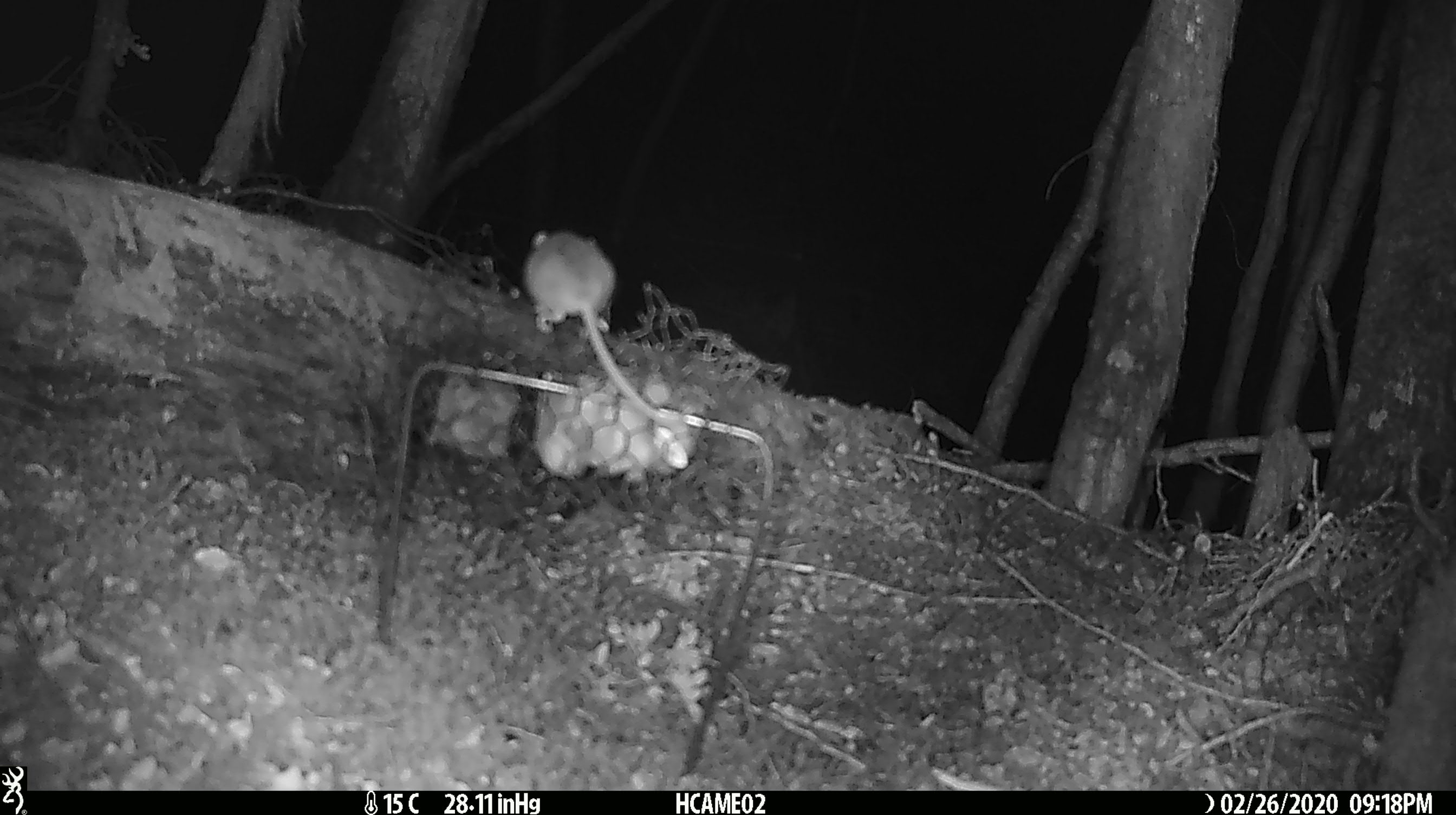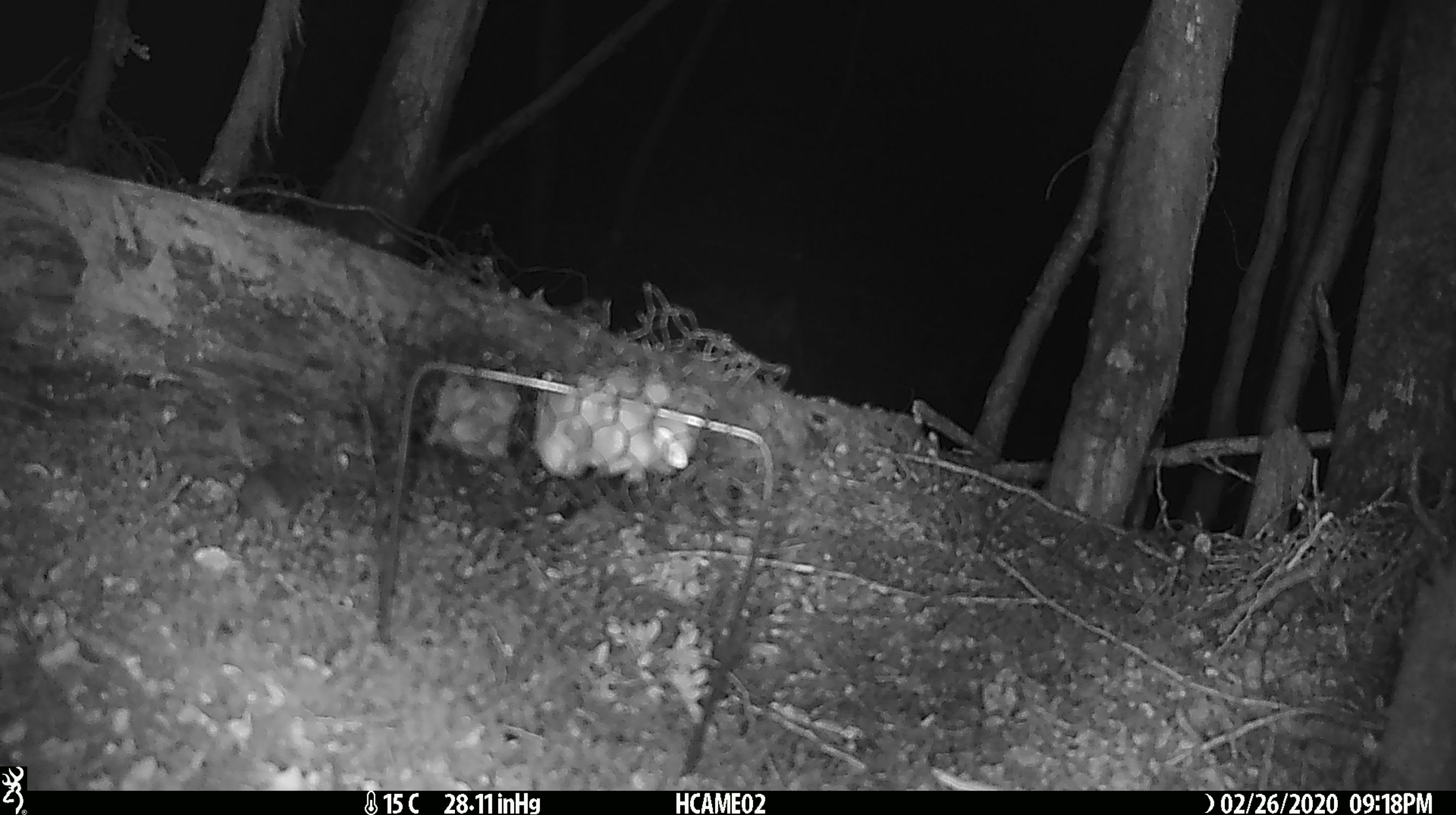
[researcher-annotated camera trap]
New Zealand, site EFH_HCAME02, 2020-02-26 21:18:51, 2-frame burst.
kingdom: Animalia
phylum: Chordata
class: Mammalia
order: Rodentia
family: Muridae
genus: Mus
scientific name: Mus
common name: mouse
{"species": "mouse (Mus)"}